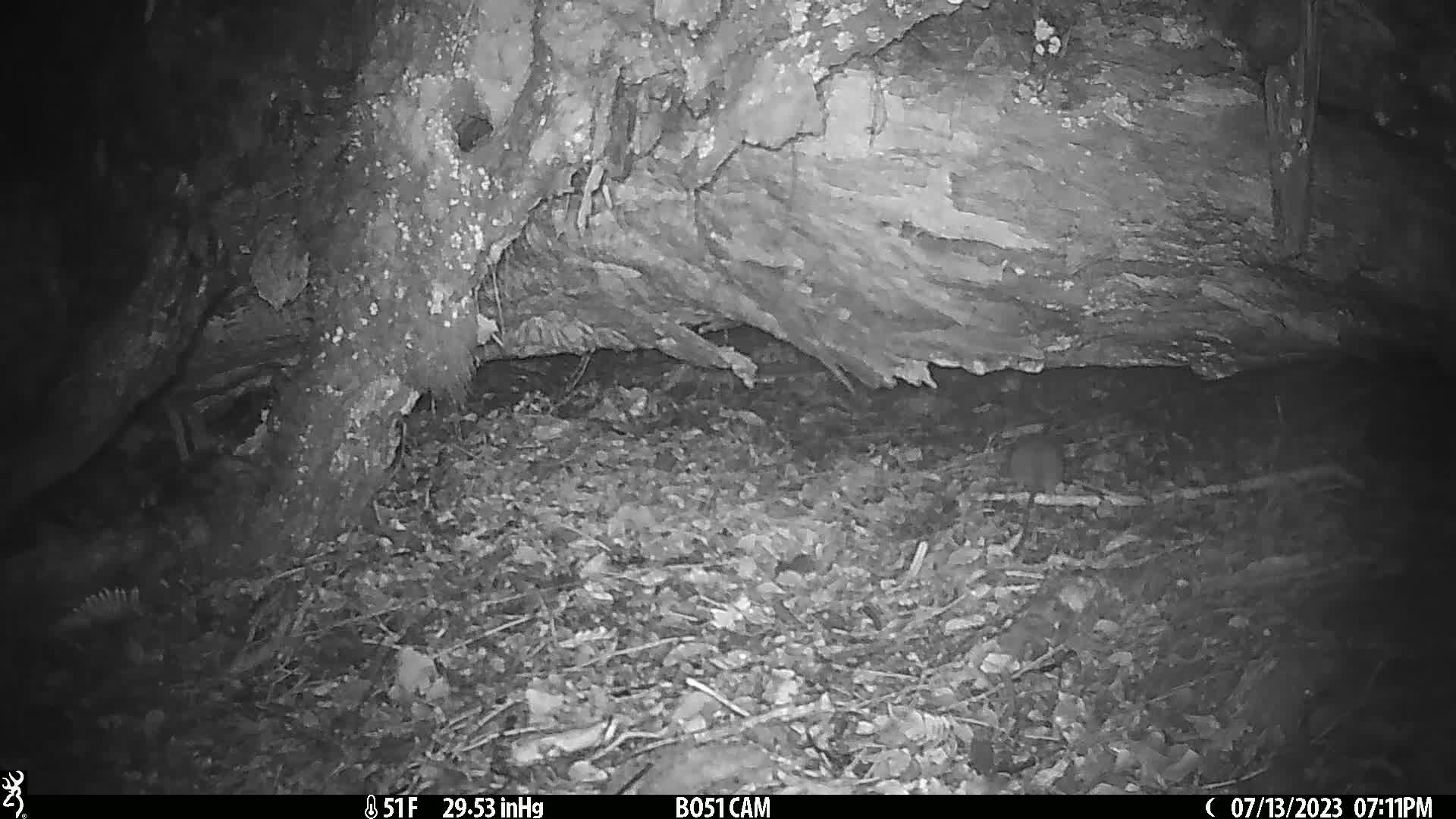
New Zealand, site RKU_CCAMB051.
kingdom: Animalia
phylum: Chordata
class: Mammalia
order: Rodentia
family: Muridae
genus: Rattus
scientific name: Rattus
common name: rat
Rat (Rattus).